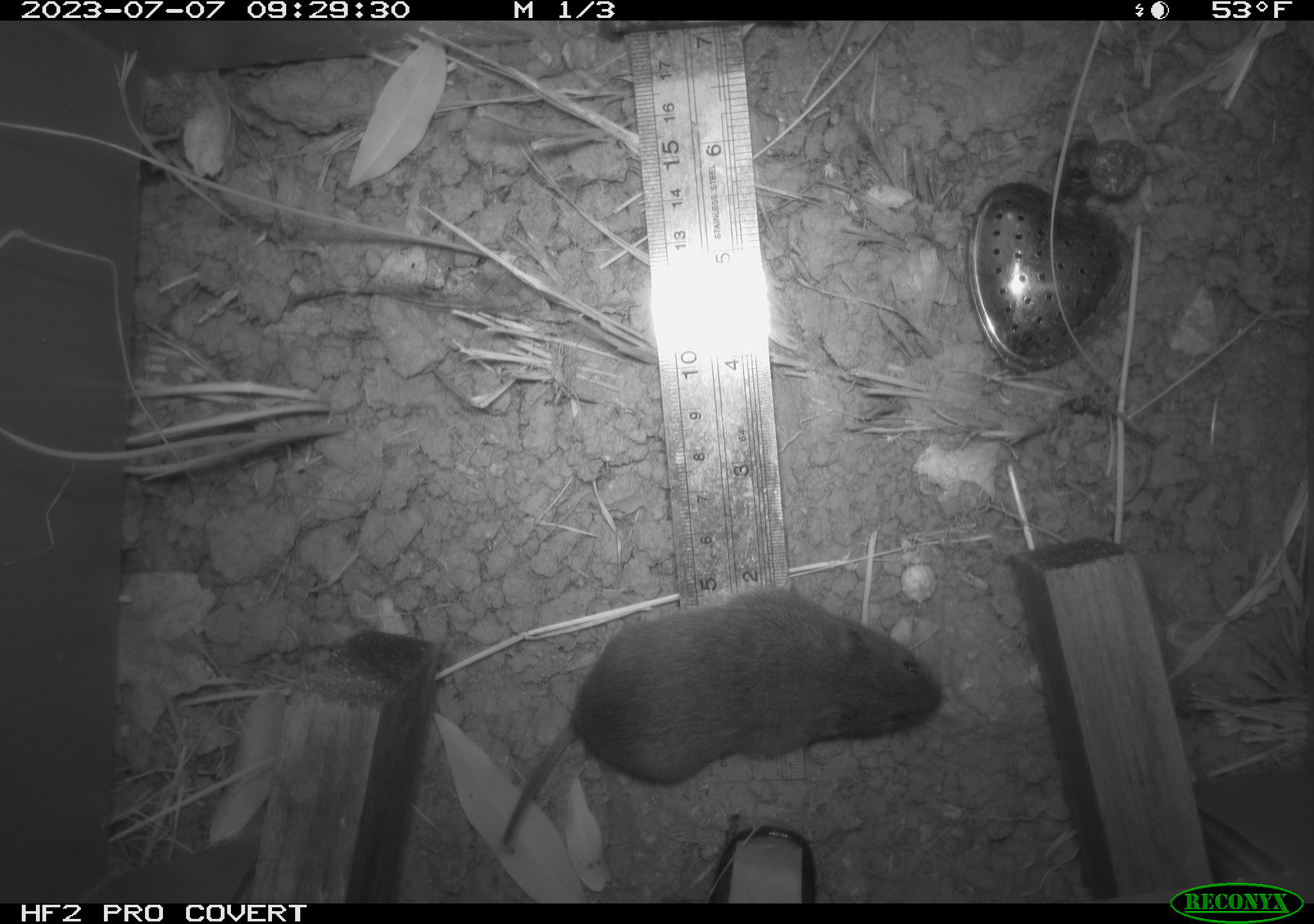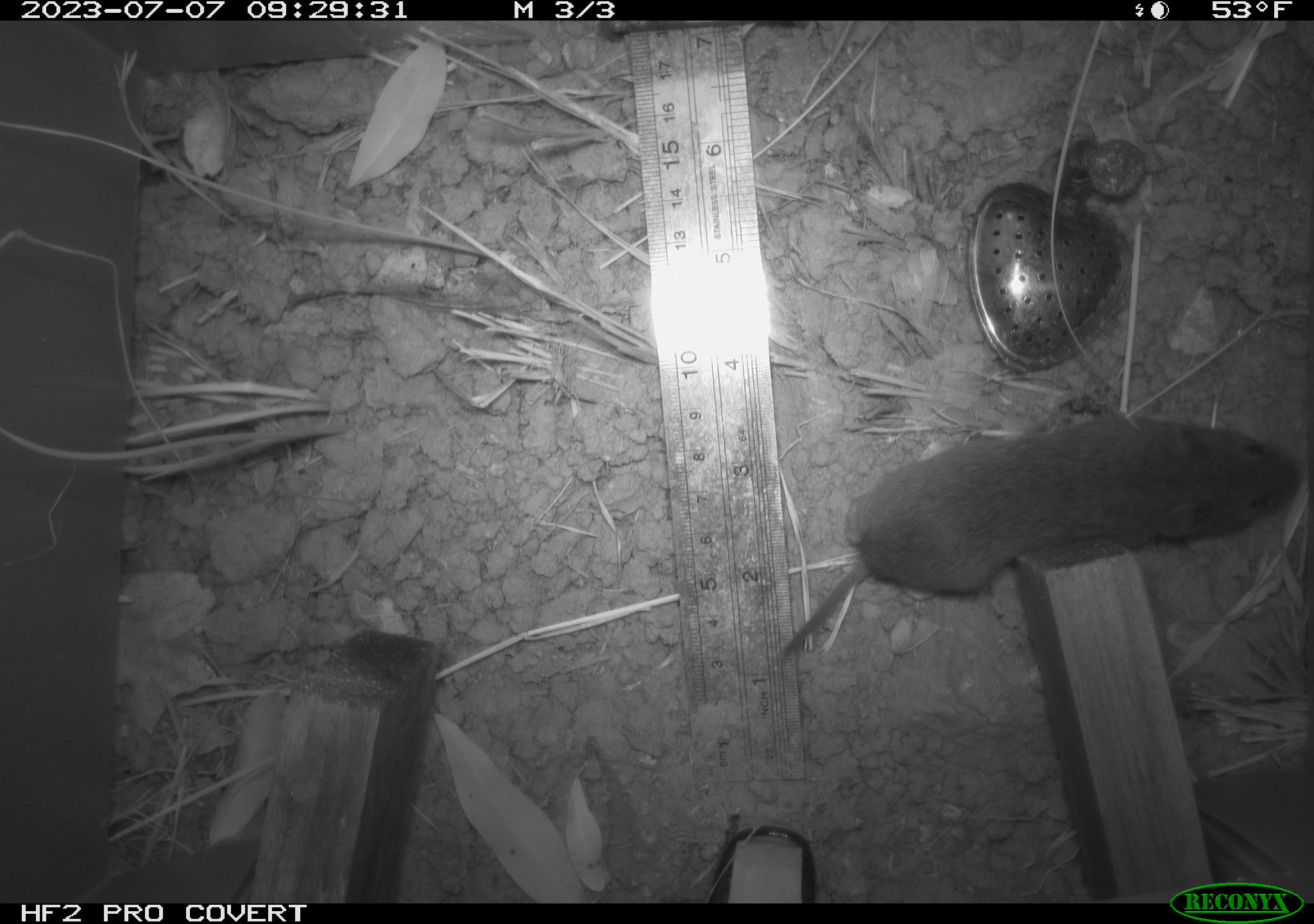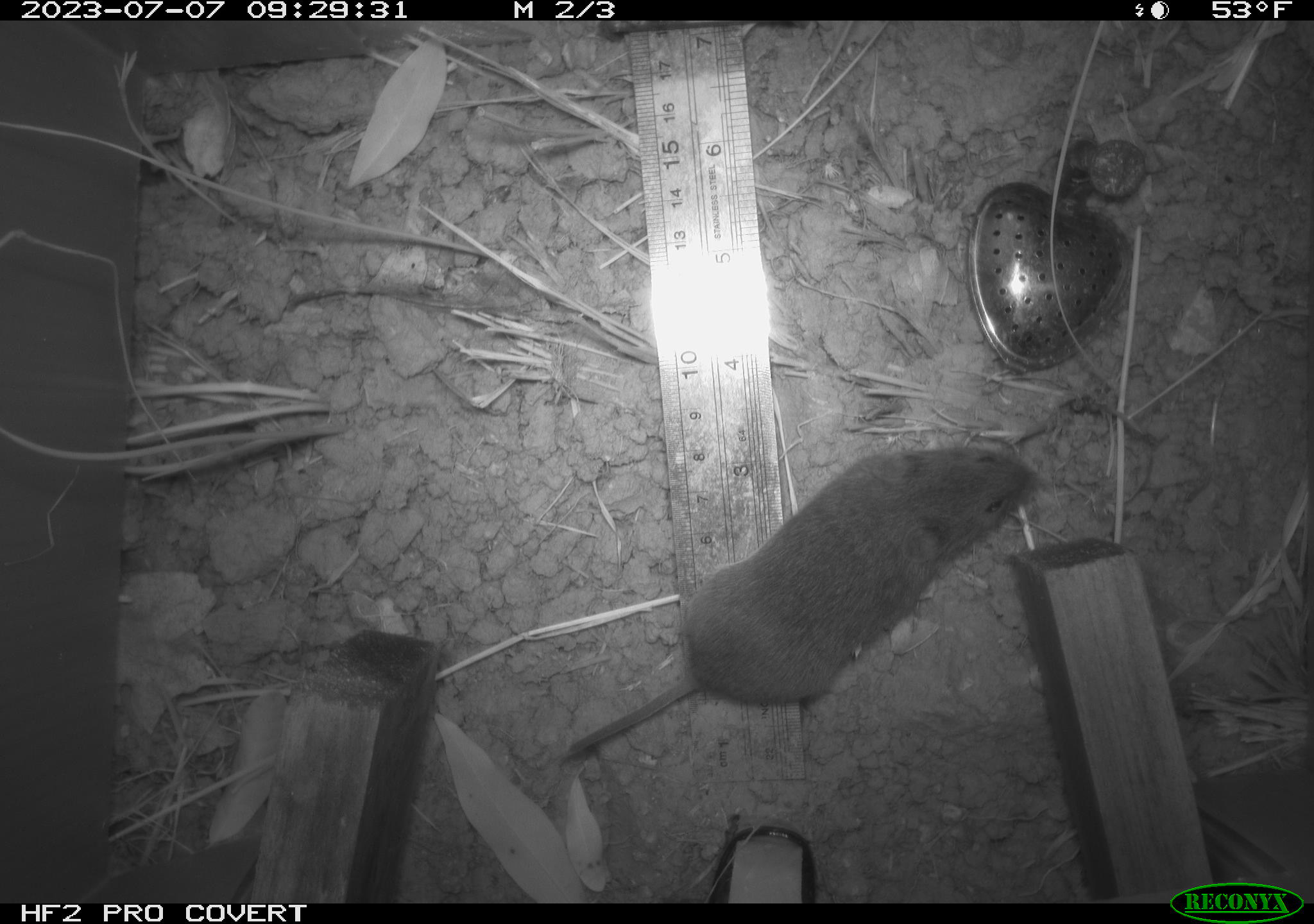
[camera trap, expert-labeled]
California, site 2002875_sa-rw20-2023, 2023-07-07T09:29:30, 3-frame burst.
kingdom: Animalia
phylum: Chordata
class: Mammalia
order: Rodentia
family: Cricetidae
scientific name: Arvicolinae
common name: voles, lemmings, and muskrats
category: arvicolinae subfamily